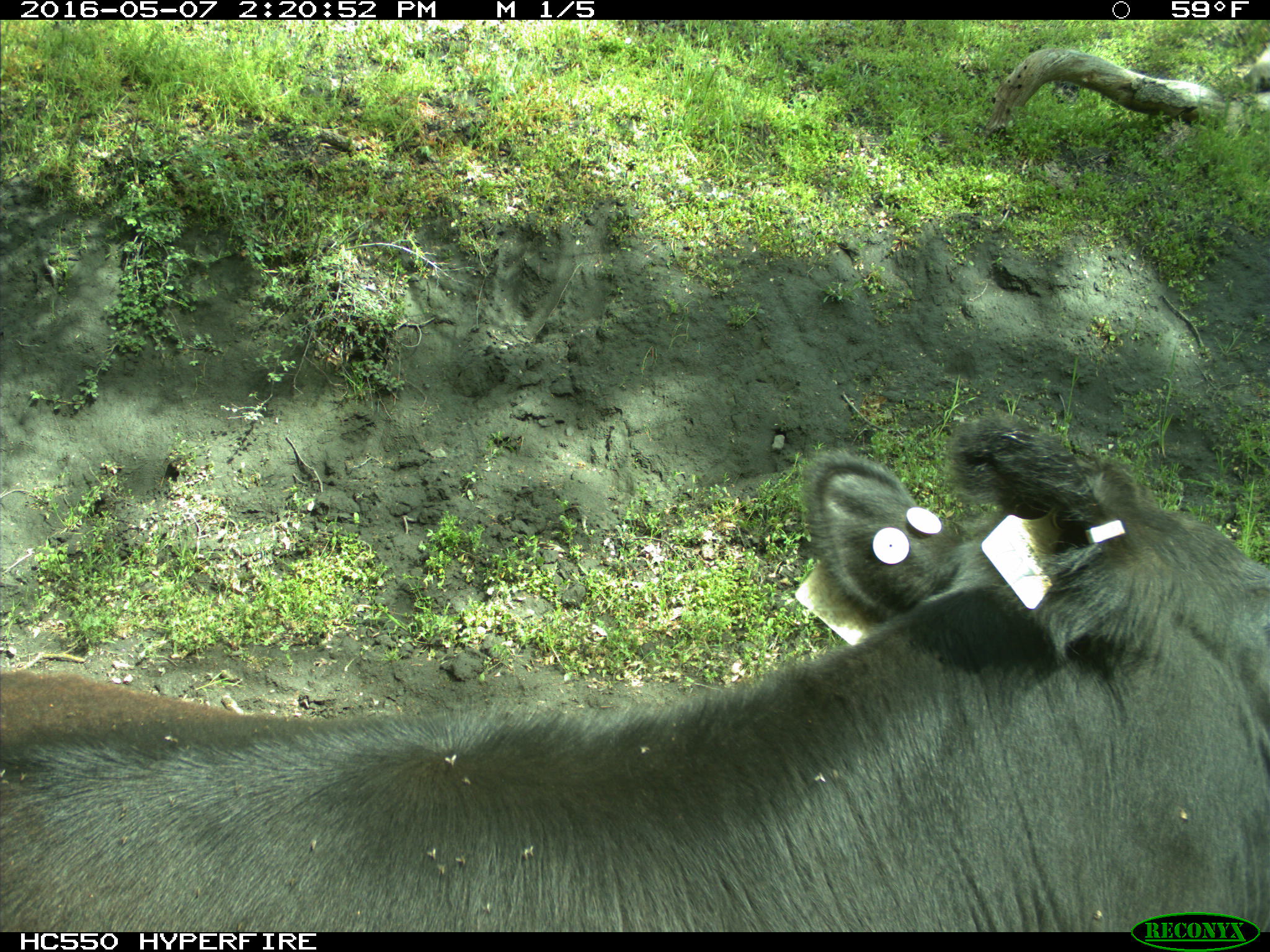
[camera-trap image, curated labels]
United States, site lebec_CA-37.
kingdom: Animalia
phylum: Chordata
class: Mammalia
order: Artiodactyla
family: Bovidae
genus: Bos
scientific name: Bos taurus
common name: domestic cow